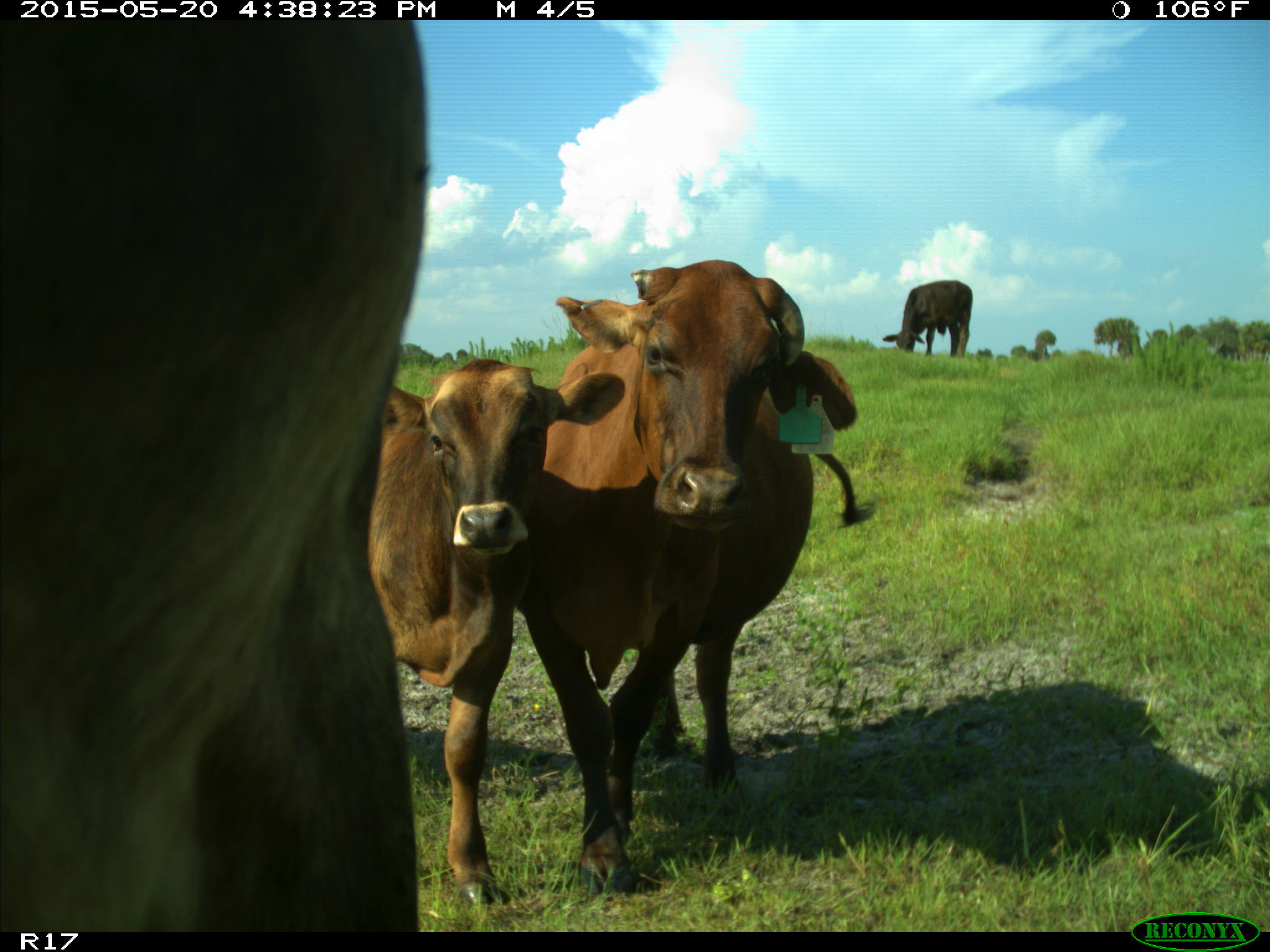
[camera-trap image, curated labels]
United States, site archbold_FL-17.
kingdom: Animalia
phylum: Chordata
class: Mammalia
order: Artiodactyla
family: Bovidae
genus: Bos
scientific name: Bos taurus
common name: domestic cow